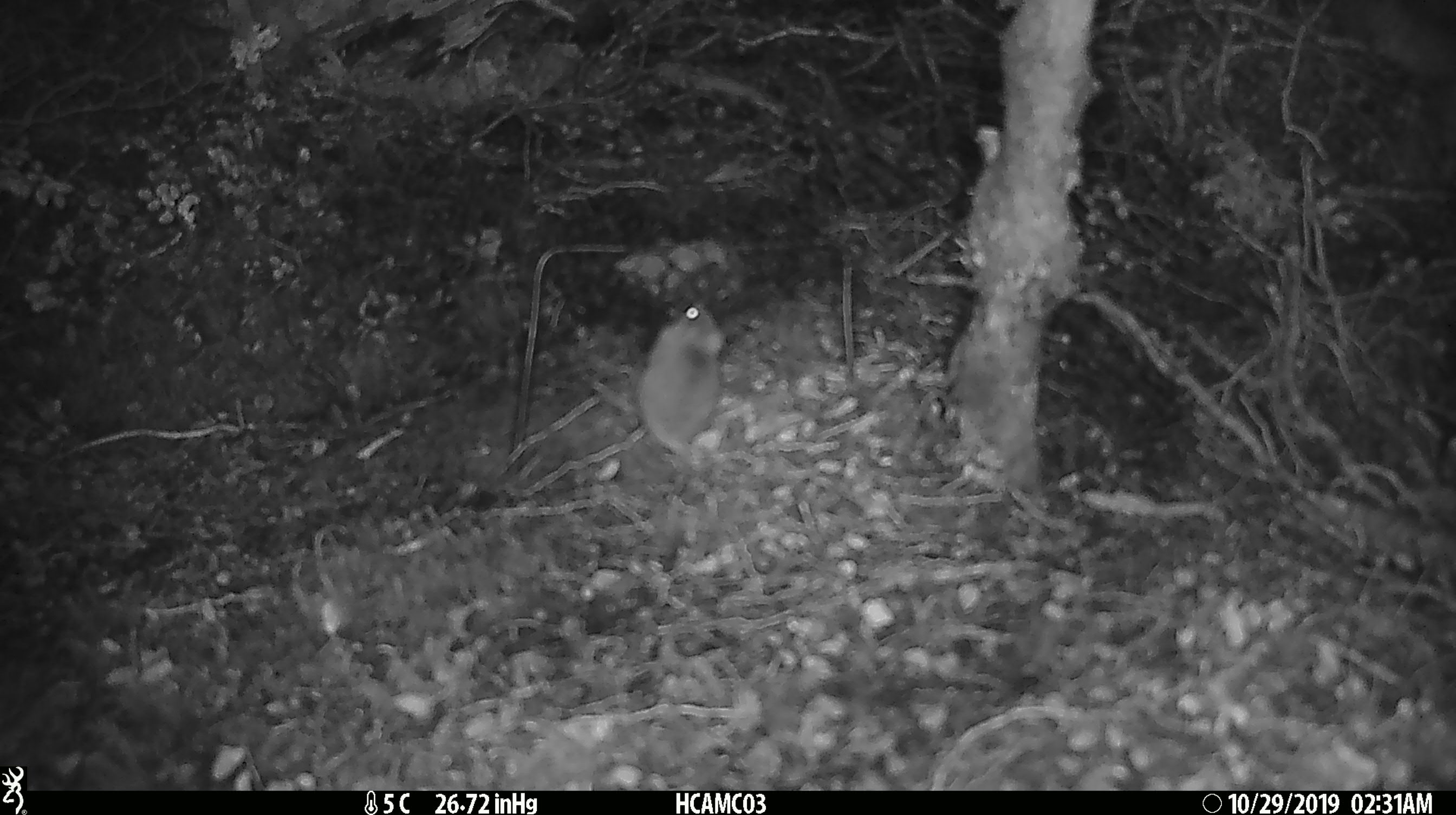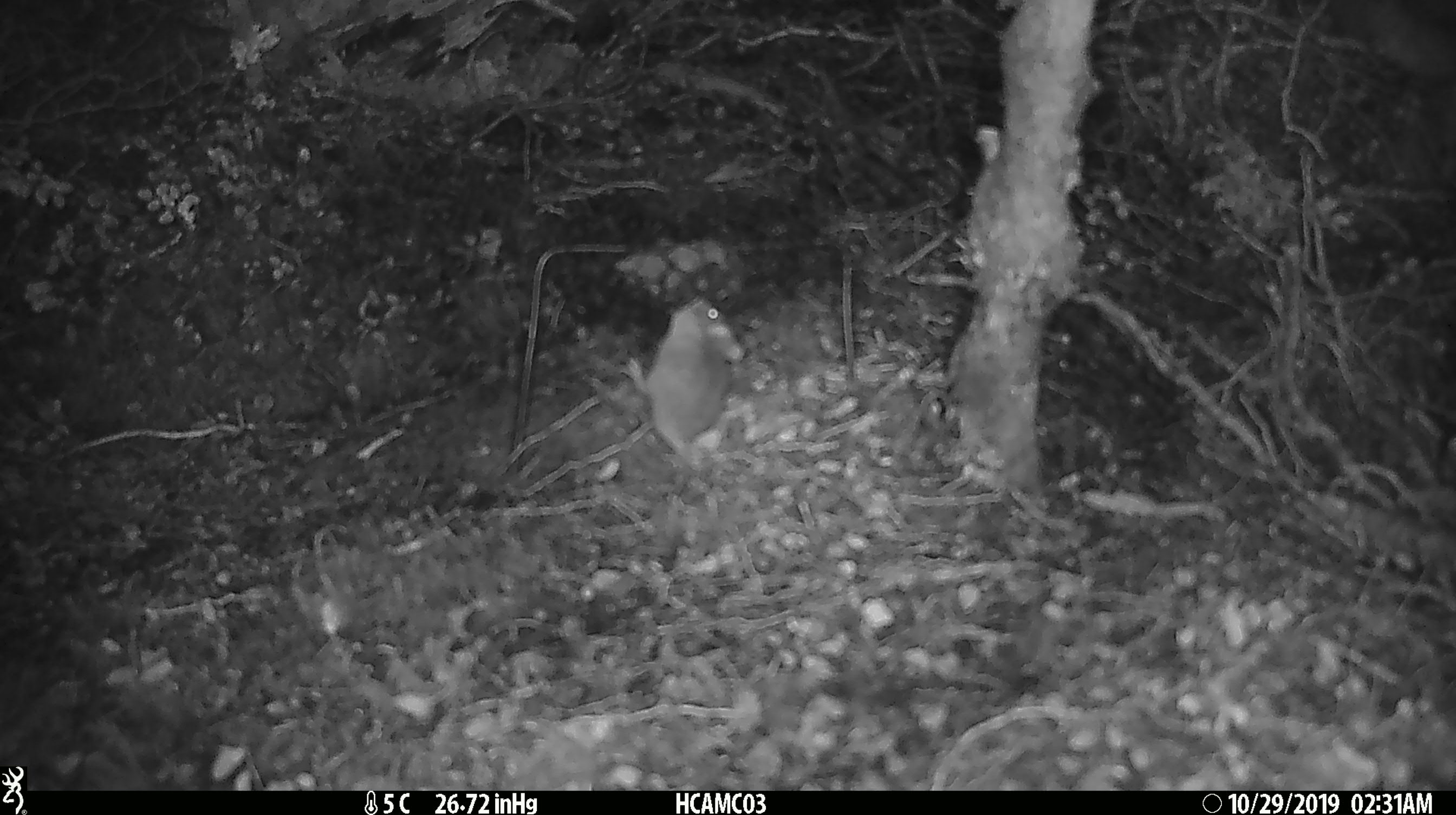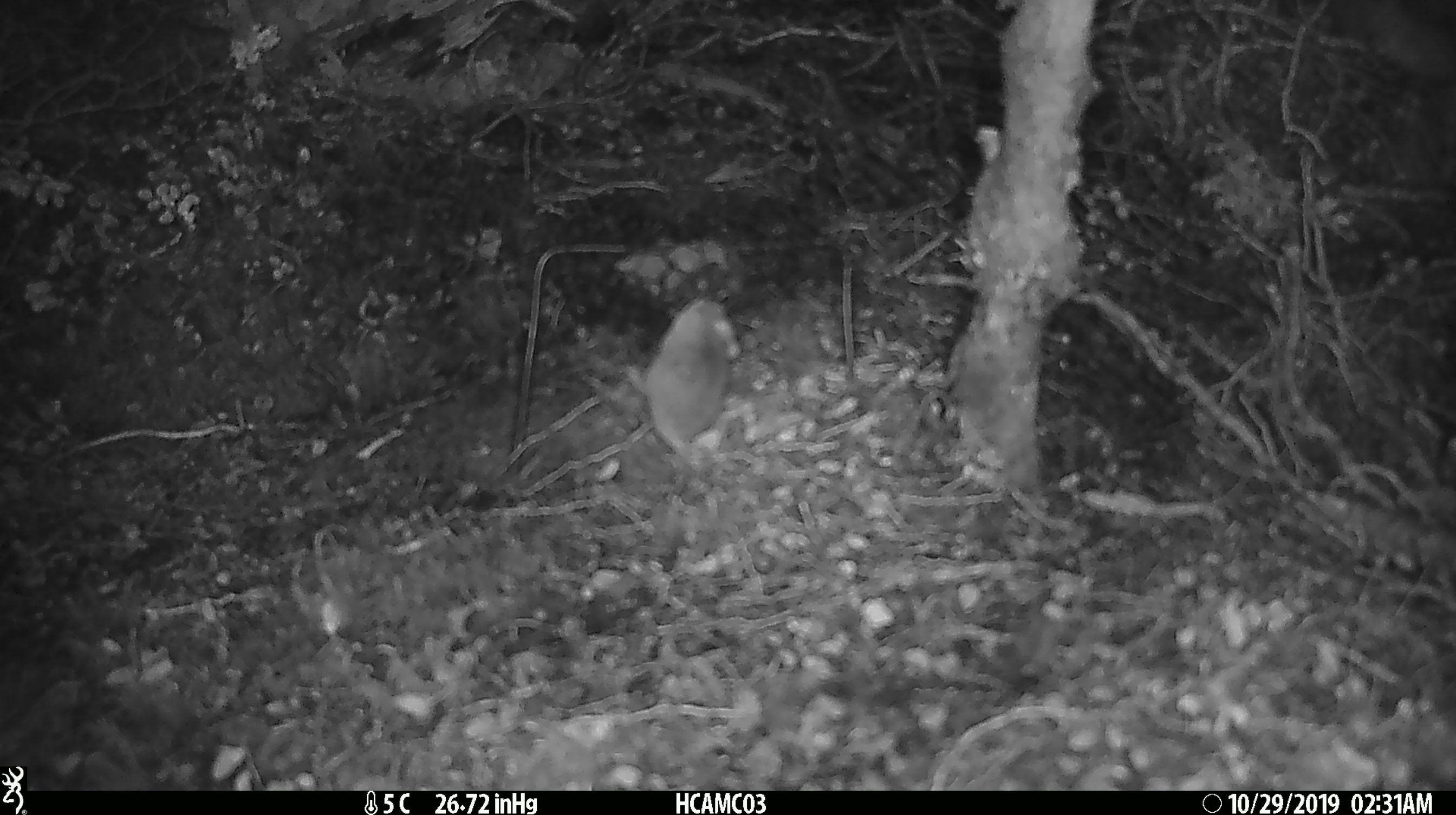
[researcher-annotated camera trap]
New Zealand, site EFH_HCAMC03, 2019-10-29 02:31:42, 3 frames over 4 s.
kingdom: Animalia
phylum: Chordata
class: Mammalia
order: Rodentia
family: Muridae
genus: Mus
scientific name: Mus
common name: mouse